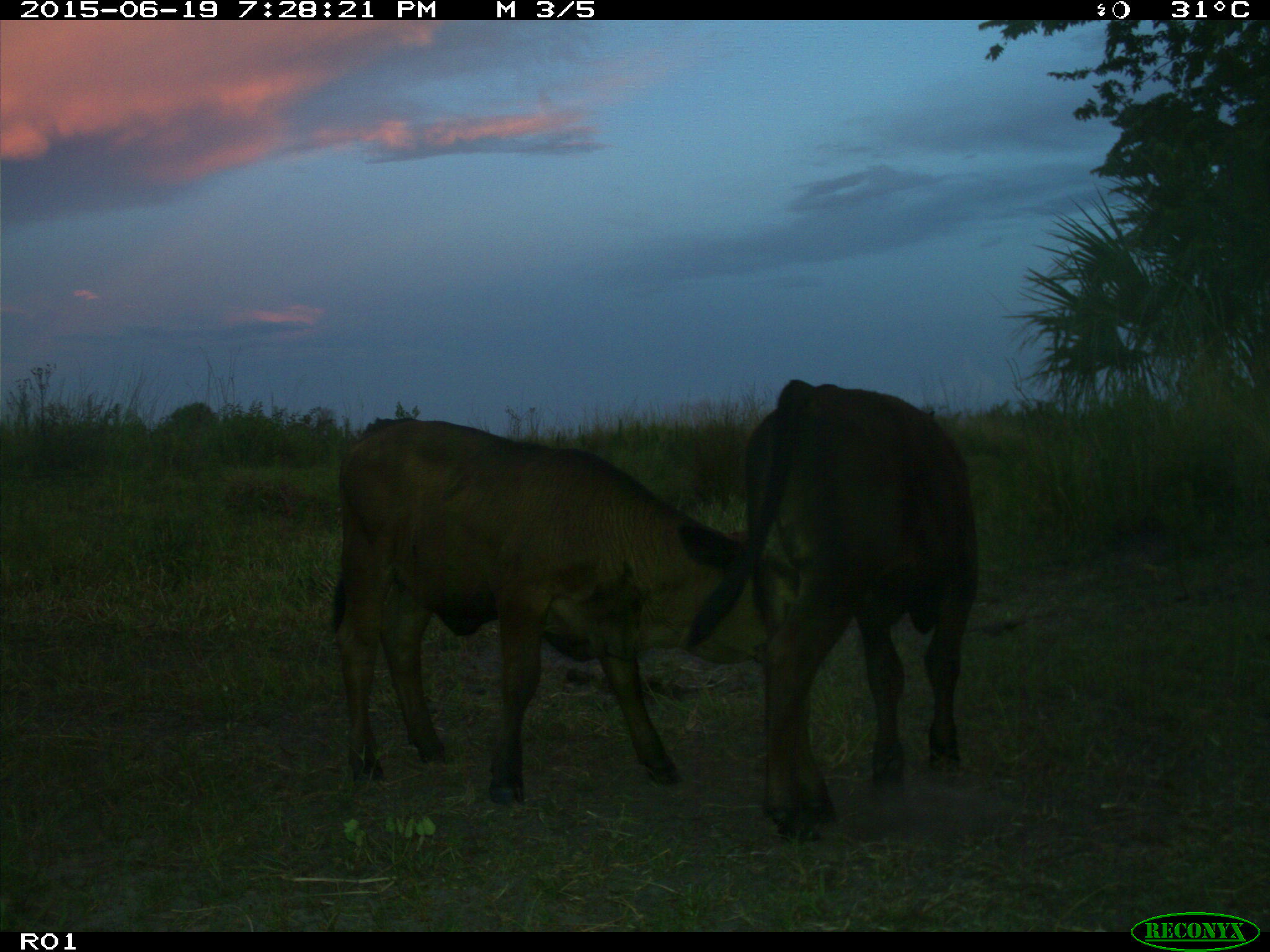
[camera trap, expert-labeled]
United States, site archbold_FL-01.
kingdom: Animalia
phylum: Chordata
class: Mammalia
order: Artiodactyla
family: Bovidae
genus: Bos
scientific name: Bos taurus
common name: domestic cow